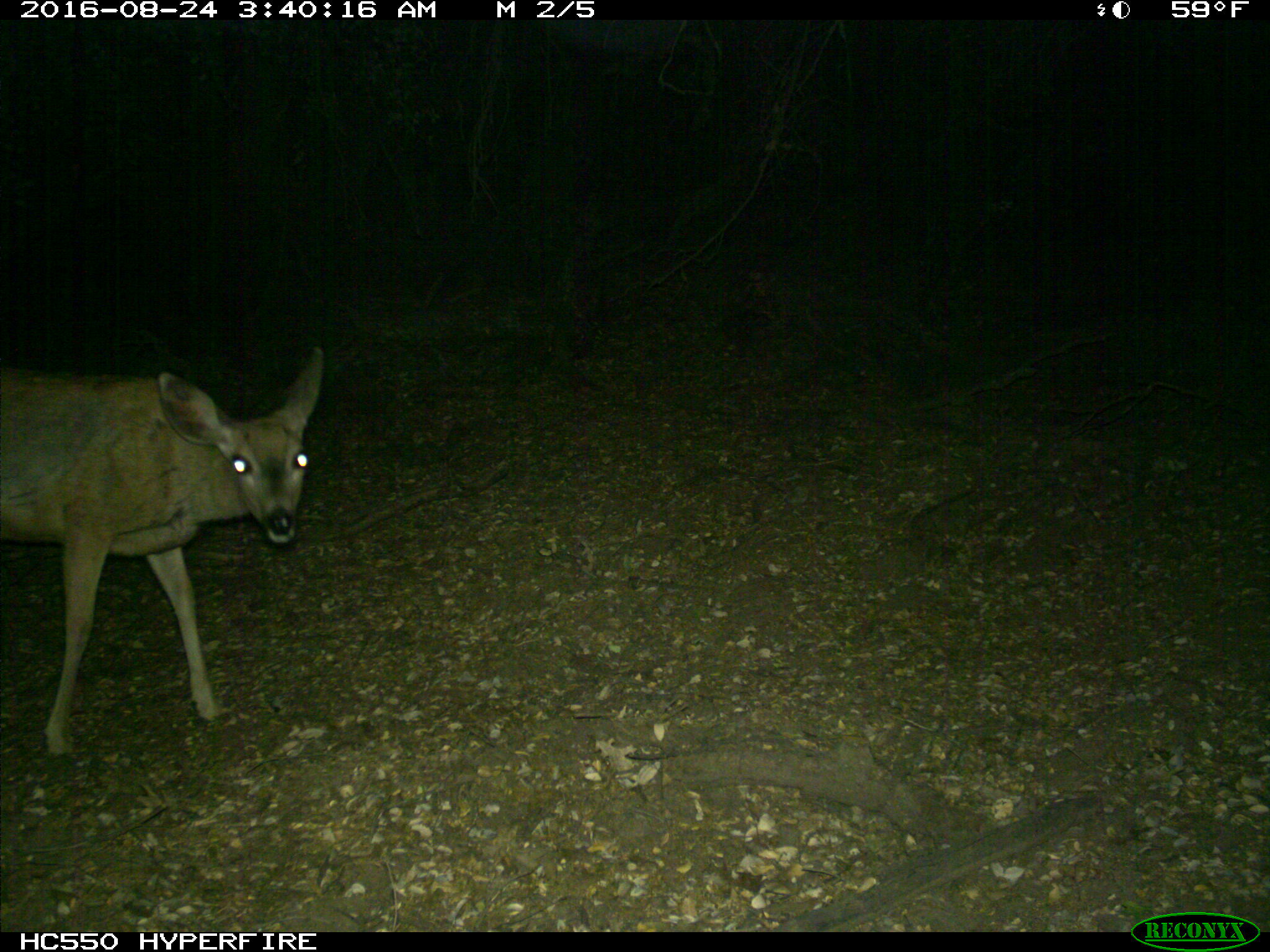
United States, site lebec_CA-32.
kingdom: Animalia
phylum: Chordata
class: Mammalia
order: Artiodactyla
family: Cervidae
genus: Odocoileus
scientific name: Odocoileus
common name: deer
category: unidentified deer